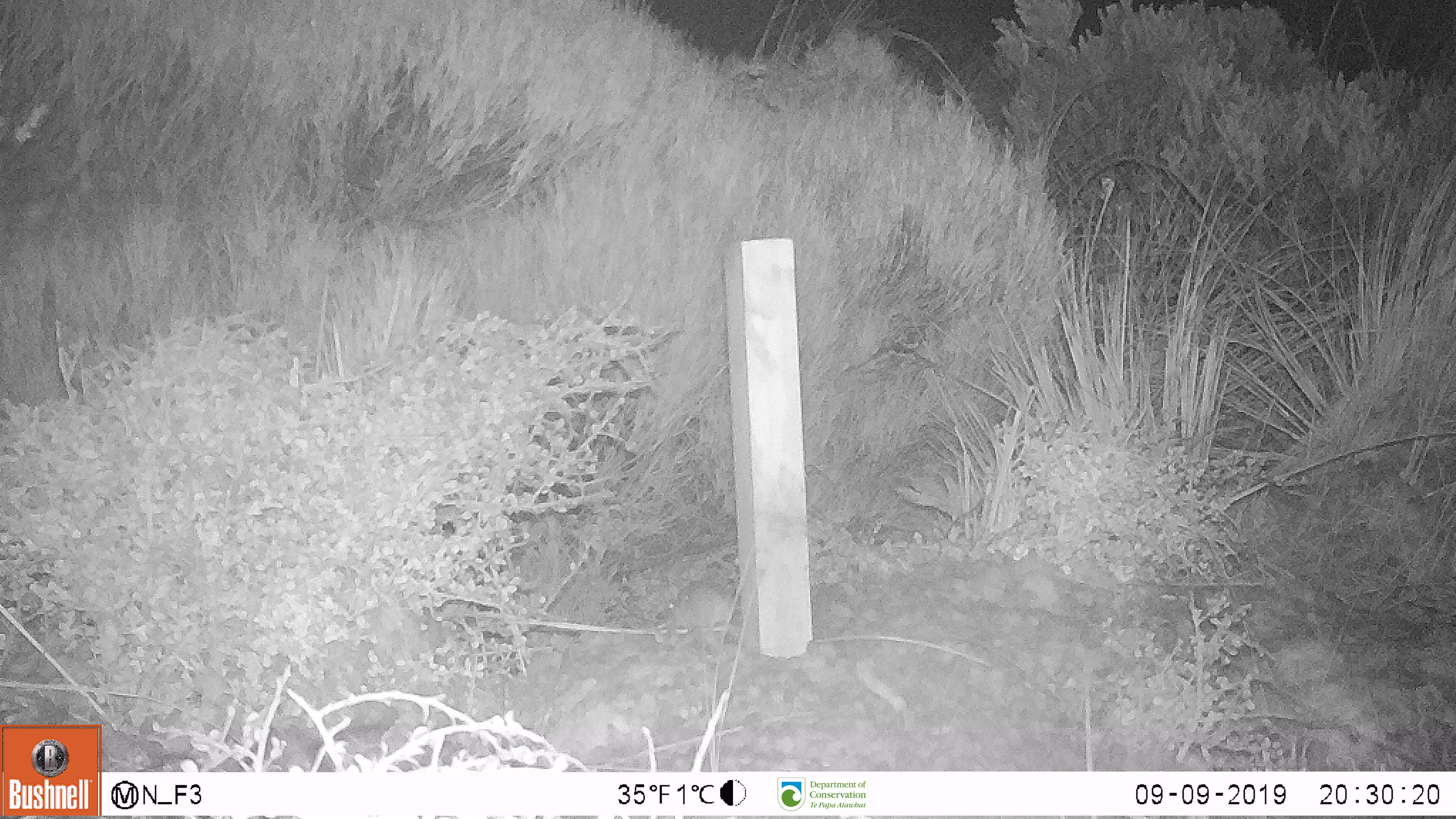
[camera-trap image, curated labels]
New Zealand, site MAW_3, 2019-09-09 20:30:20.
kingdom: Animalia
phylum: Chordata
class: Mammalia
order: Rodentia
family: Muridae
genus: Mus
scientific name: Mus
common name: mouse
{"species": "mouse (Mus)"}